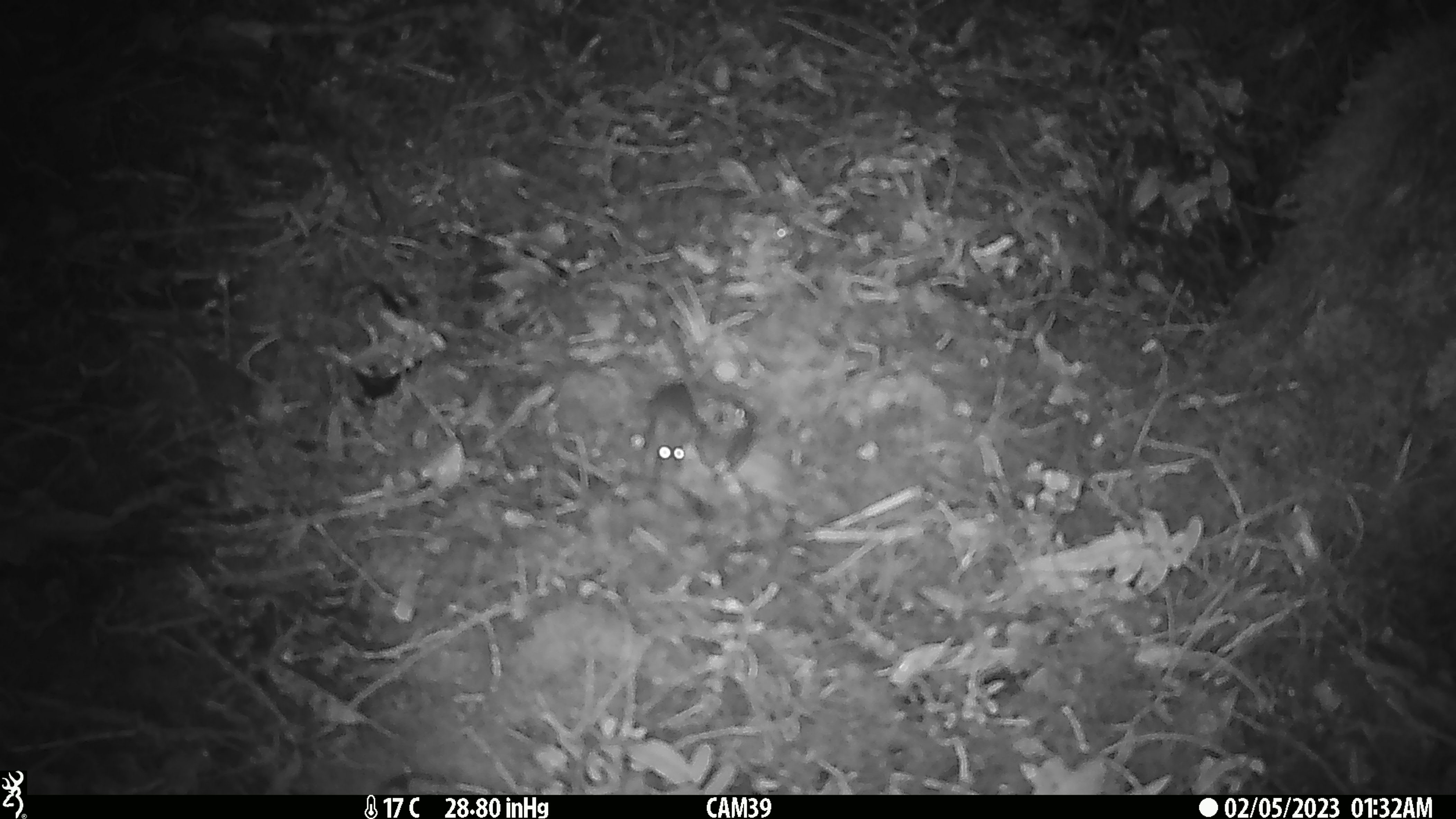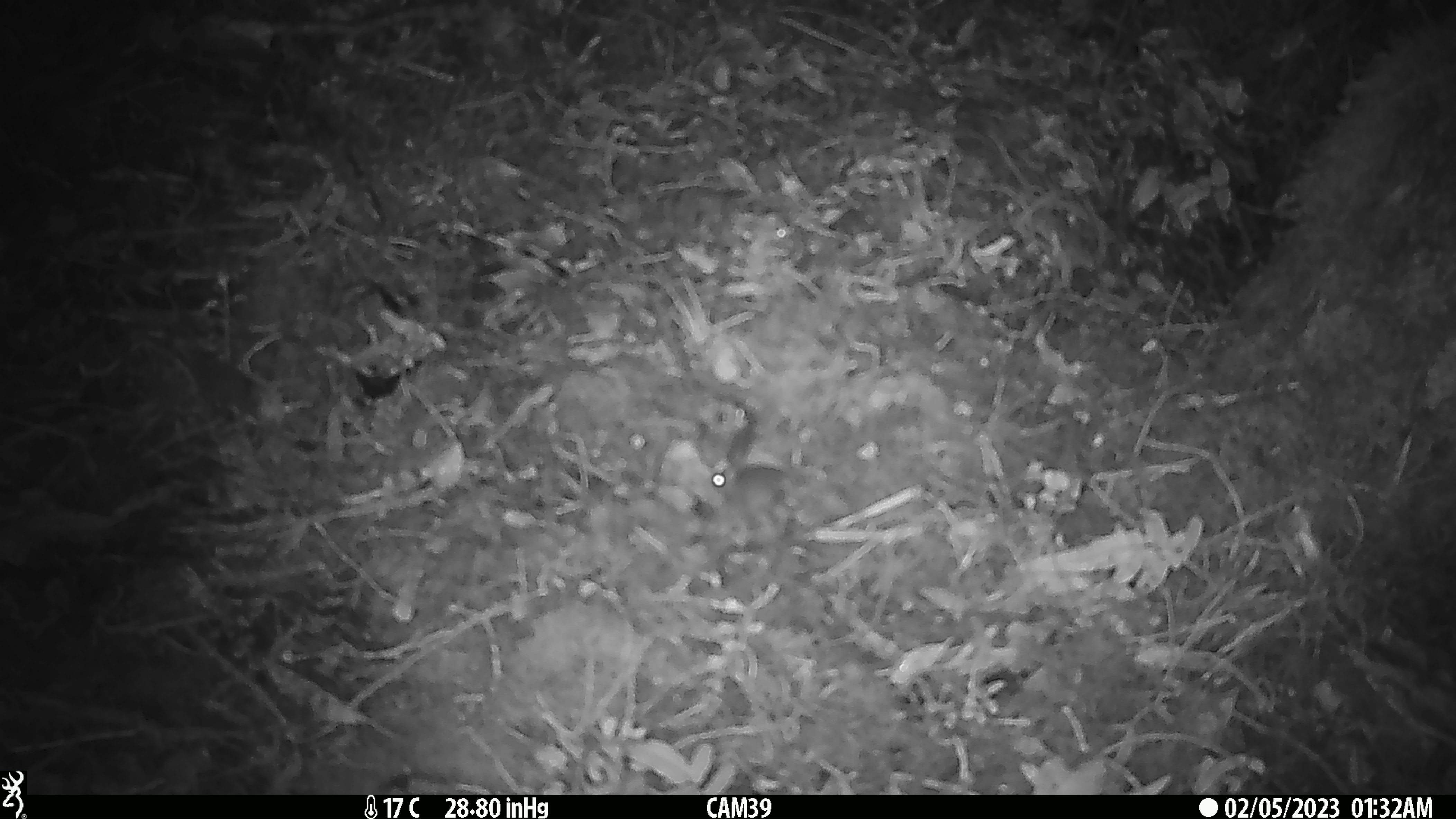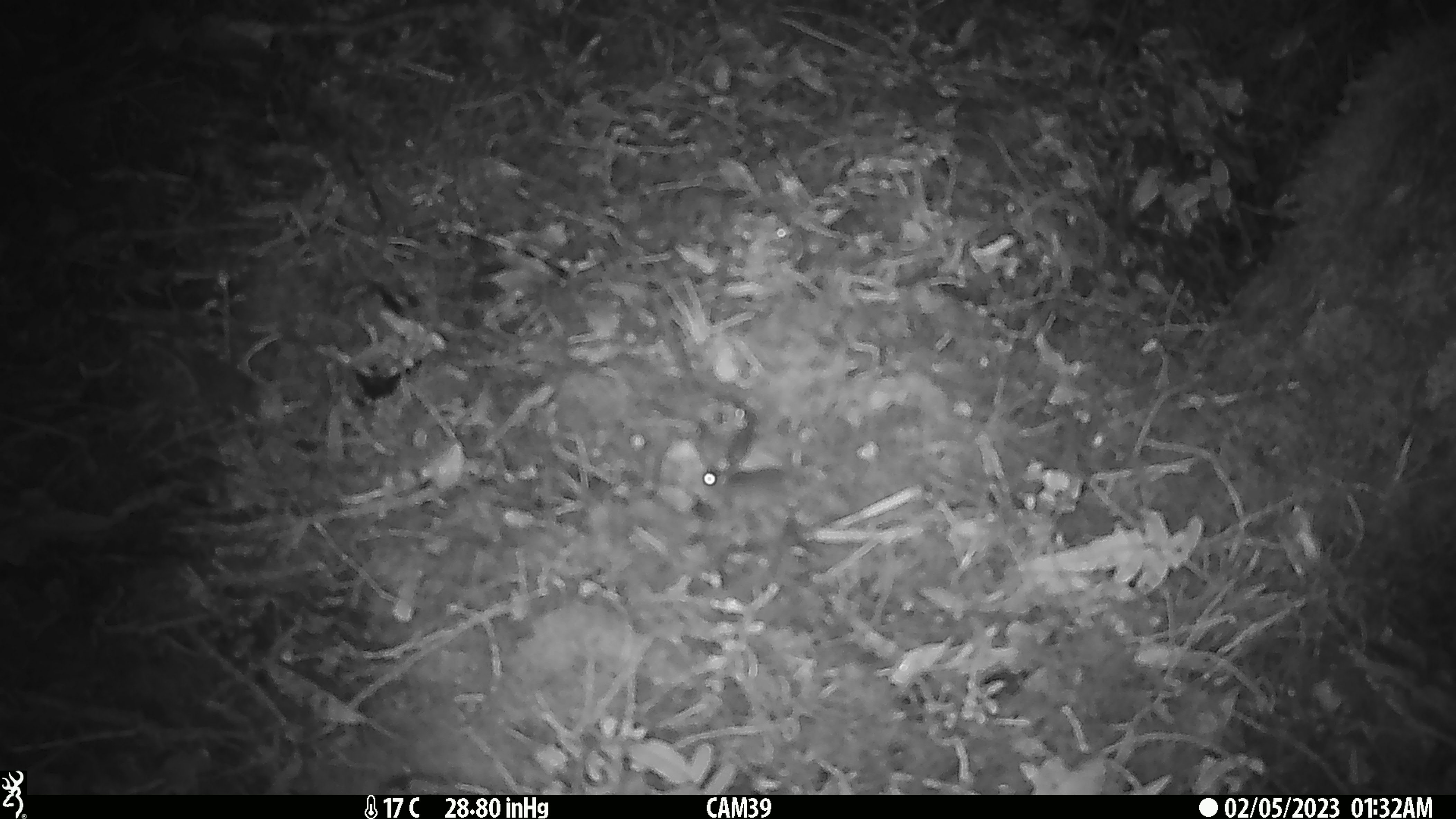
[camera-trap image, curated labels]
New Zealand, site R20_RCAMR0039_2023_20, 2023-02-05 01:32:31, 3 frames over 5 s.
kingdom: Animalia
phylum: Chordata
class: Mammalia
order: Rodentia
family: Muridae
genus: Mus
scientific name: Mus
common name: mouse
Mouse (Mus).